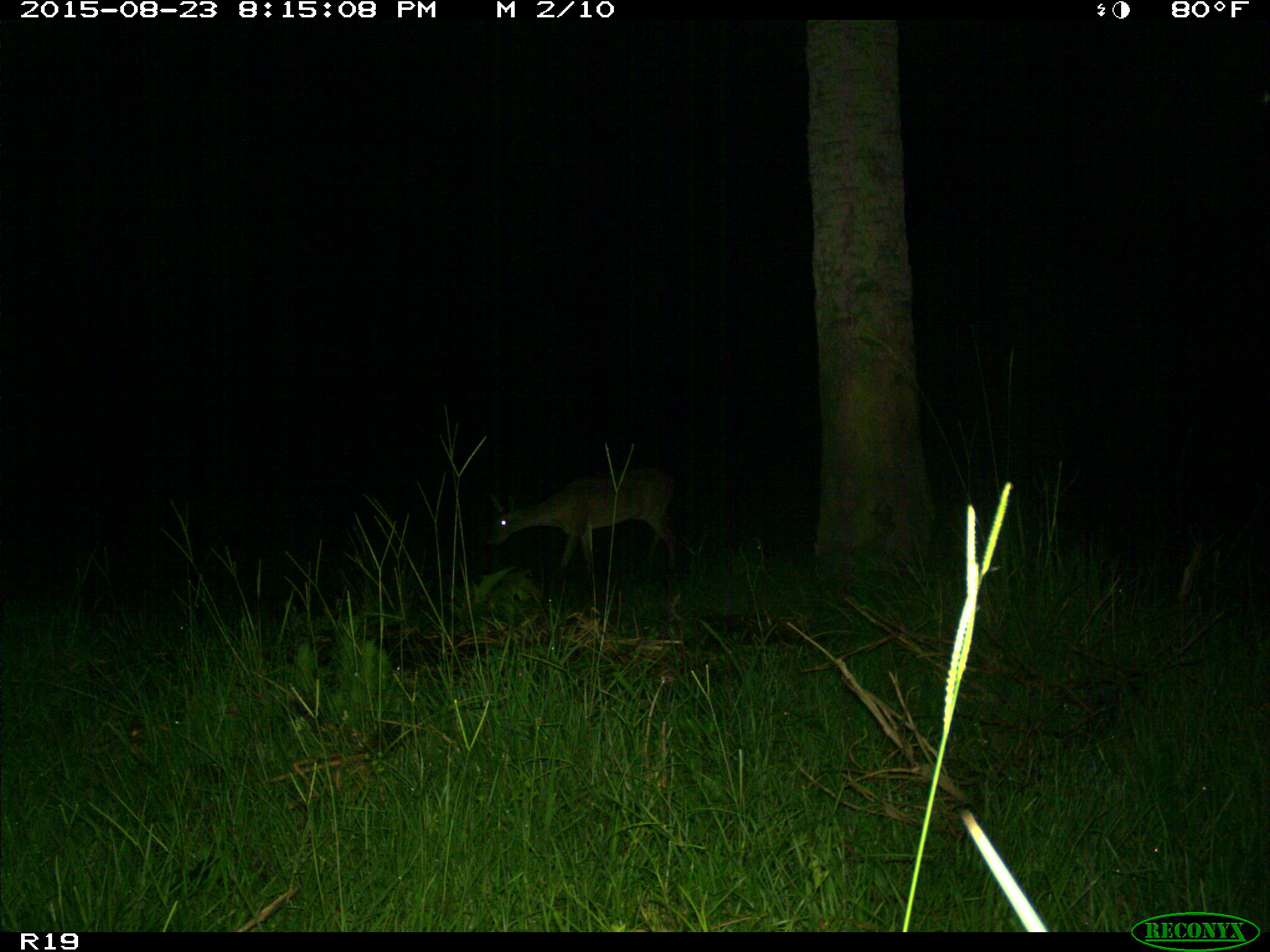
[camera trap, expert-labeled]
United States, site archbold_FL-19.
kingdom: Animalia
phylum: Chordata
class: Mammalia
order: Artiodactyla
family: Cervidae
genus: Odocoileus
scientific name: Odocoileus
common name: deer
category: unidentified deer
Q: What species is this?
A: Unidentified deer (deer) (Odocoileus).